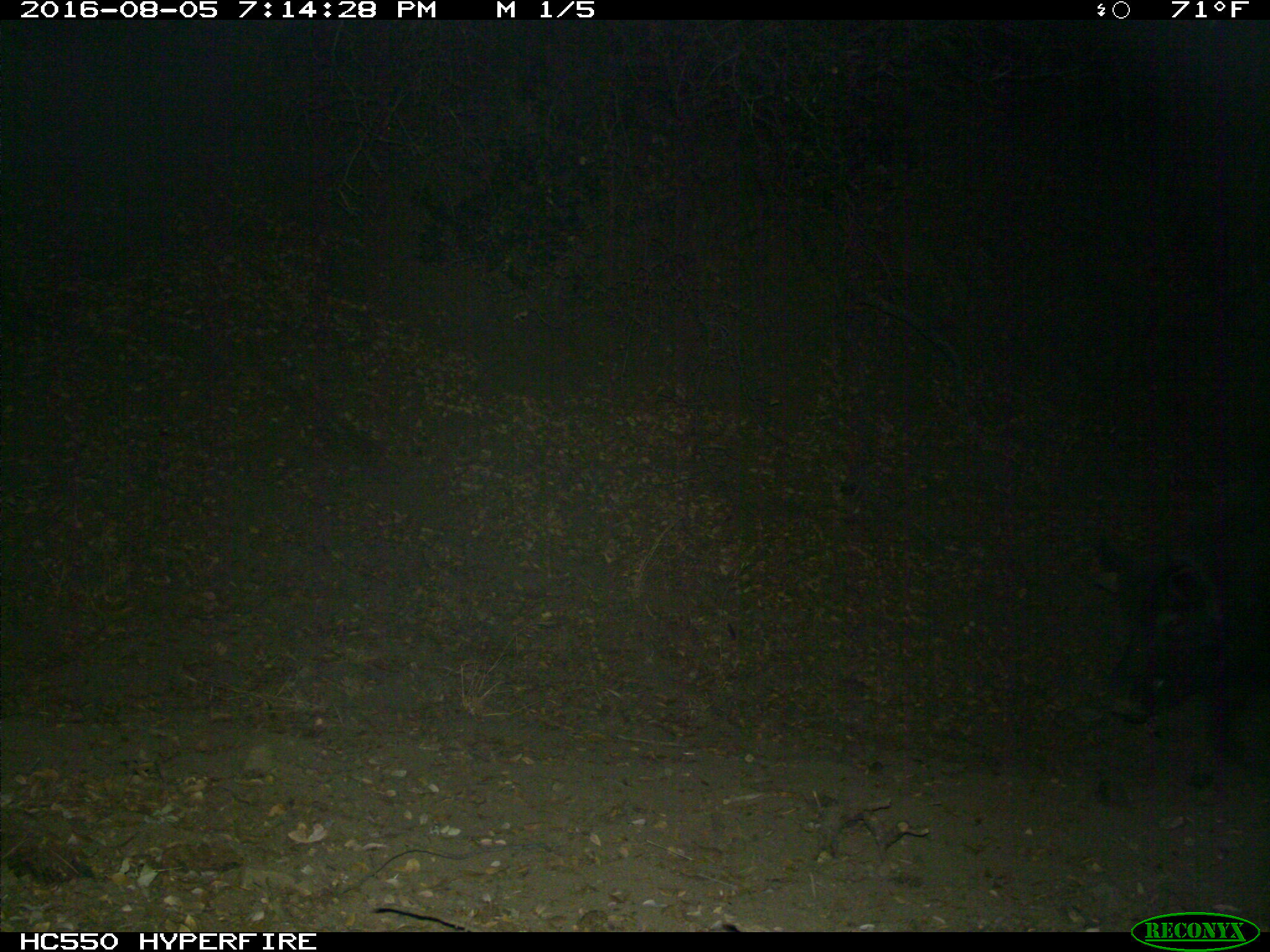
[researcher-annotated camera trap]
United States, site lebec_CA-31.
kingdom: Animalia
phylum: Chordata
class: Mammalia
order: Artiodactyla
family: Suidae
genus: Sus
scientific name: Sus scrofa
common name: wild boar